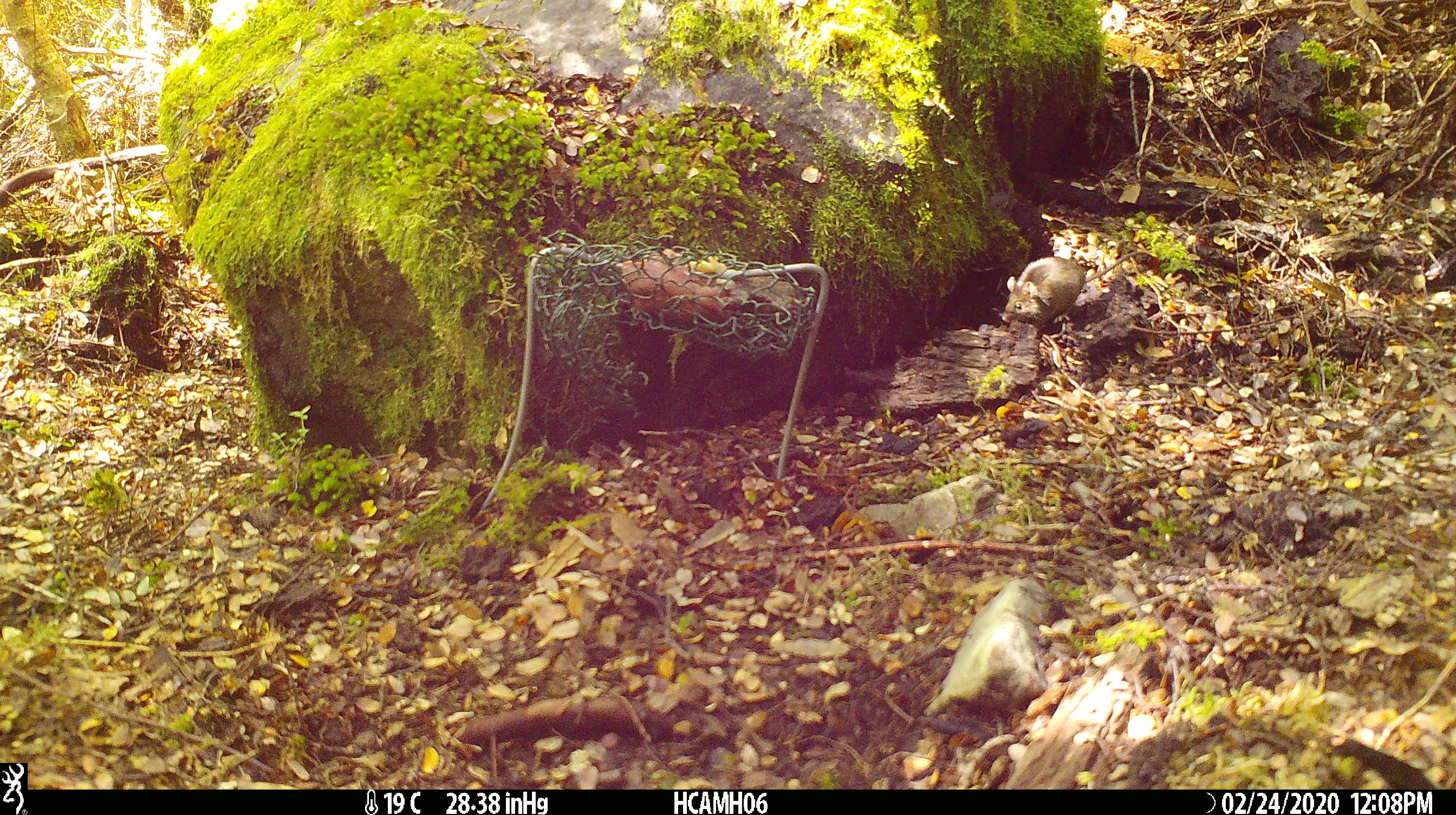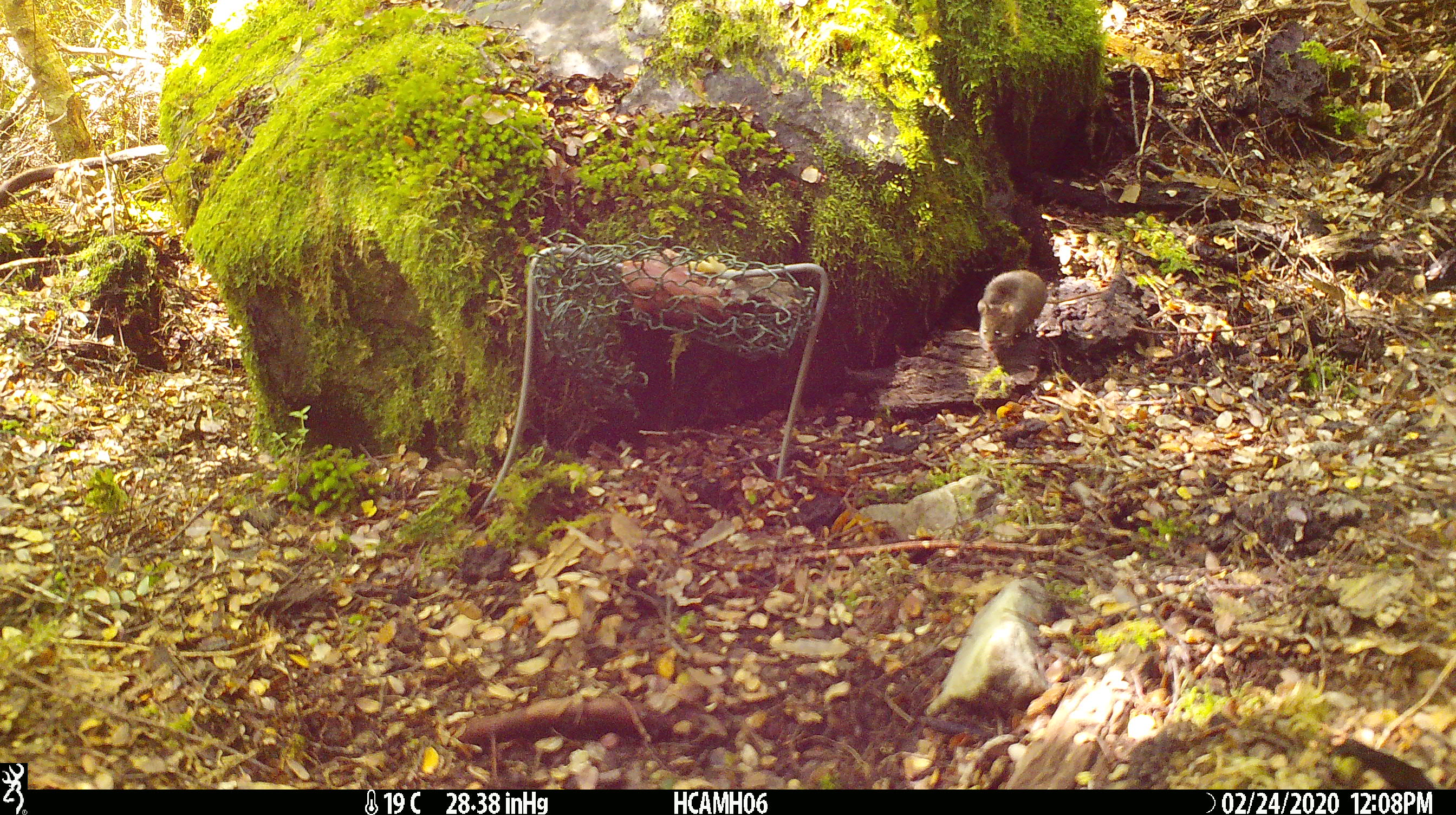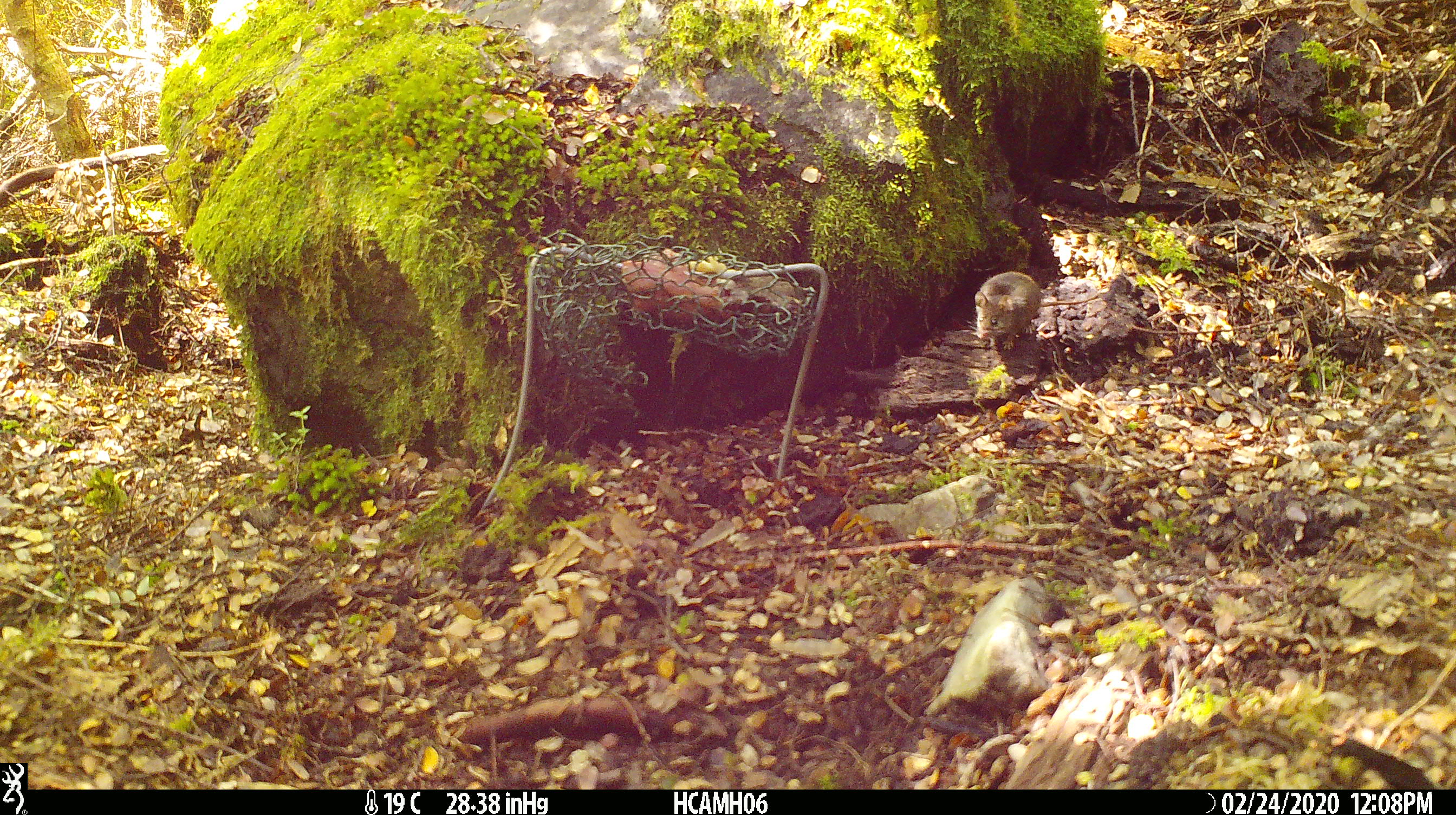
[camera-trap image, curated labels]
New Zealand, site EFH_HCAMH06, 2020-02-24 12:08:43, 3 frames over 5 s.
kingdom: Animalia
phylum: Chordata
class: Mammalia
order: Rodentia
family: Muridae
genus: Mus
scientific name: Mus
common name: mouse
Mouse (Mus).